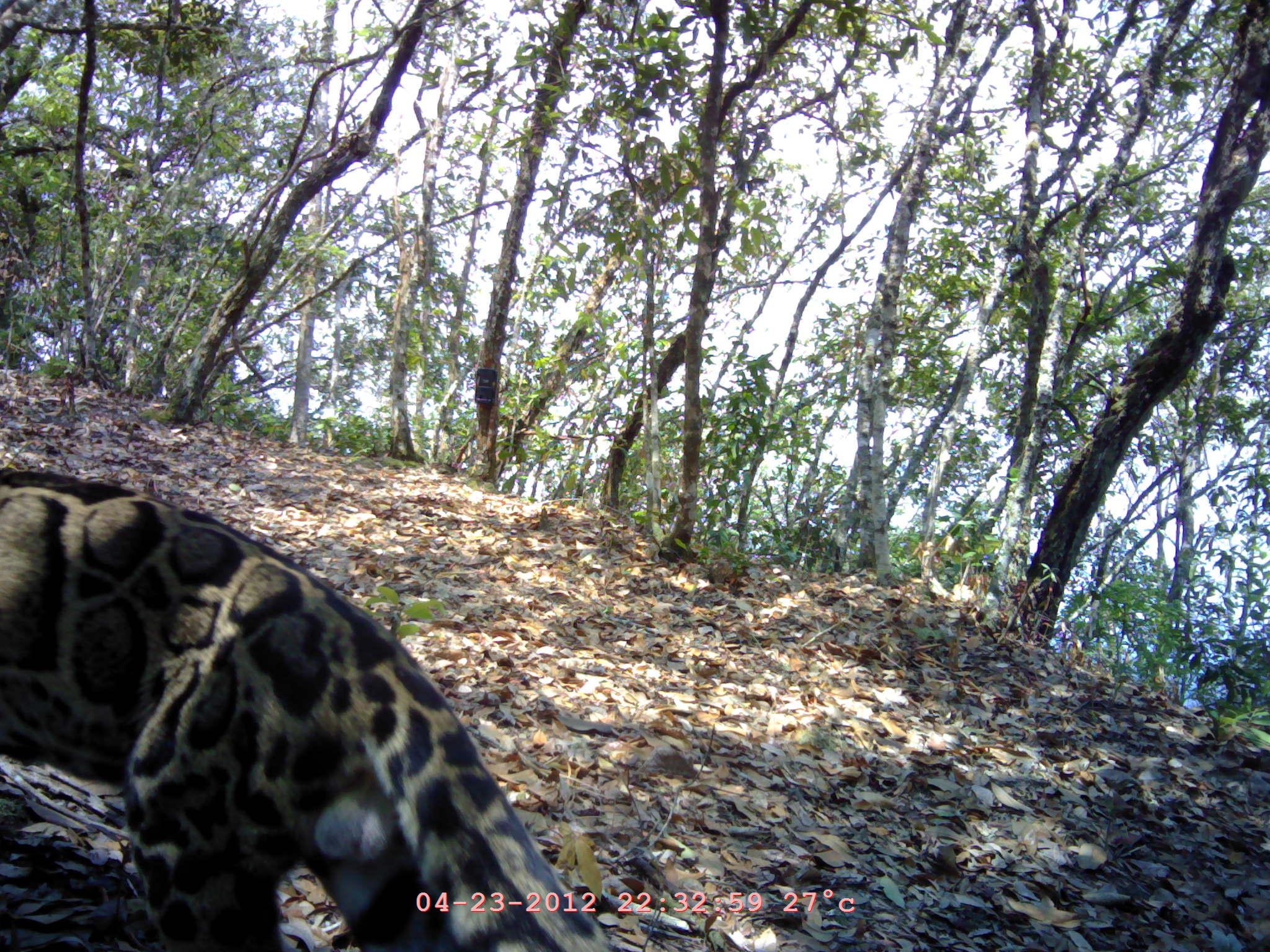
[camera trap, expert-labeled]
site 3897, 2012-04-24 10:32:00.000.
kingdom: Animalia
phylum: Chordata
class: Mammalia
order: Carnivora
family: Felidae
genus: Neofelis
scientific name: Neofelis nebulosa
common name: mainland clouded leopard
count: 1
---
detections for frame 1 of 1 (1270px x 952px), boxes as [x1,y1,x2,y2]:
neofelis nebulosa: [1,466,609,952]